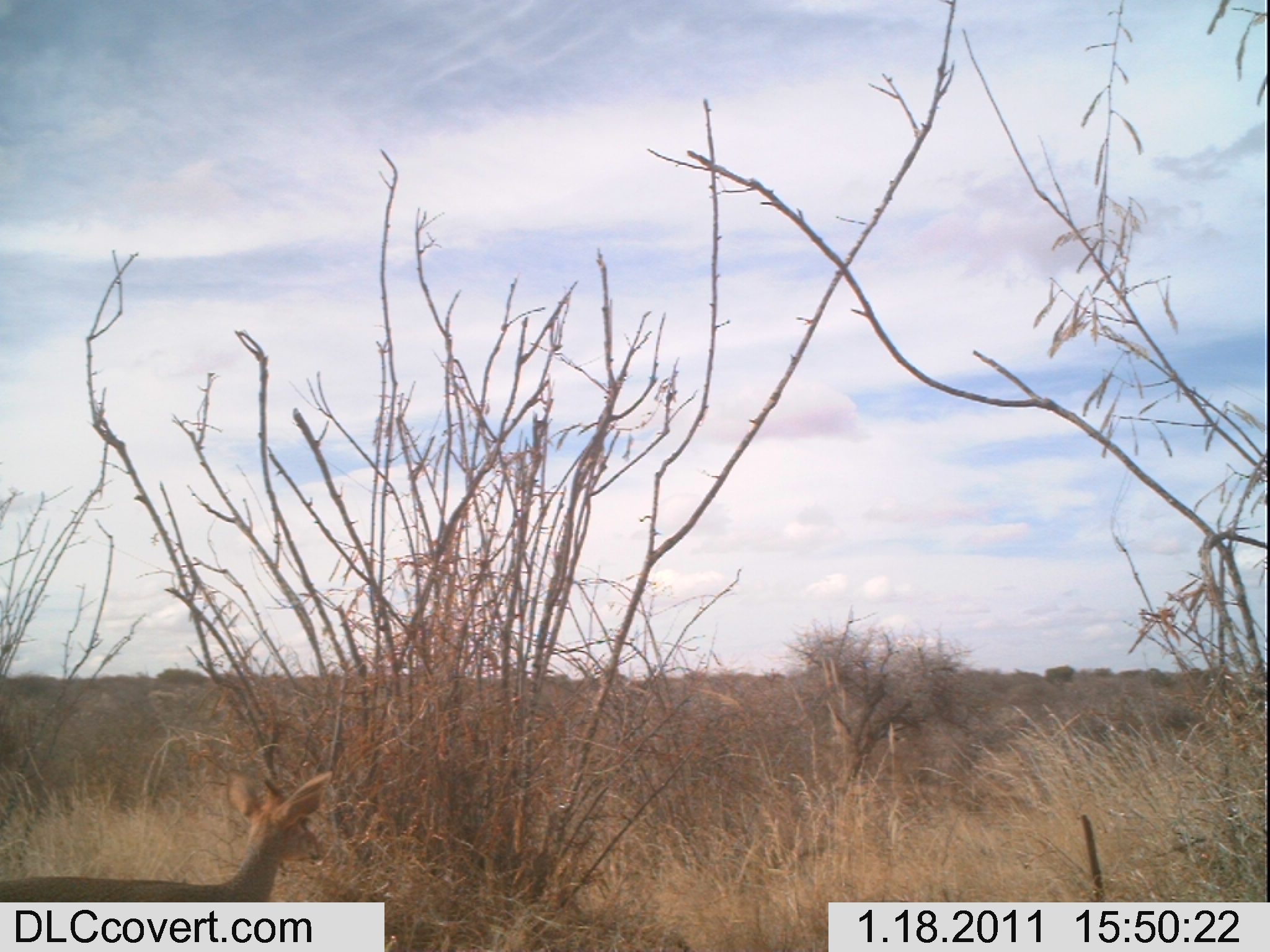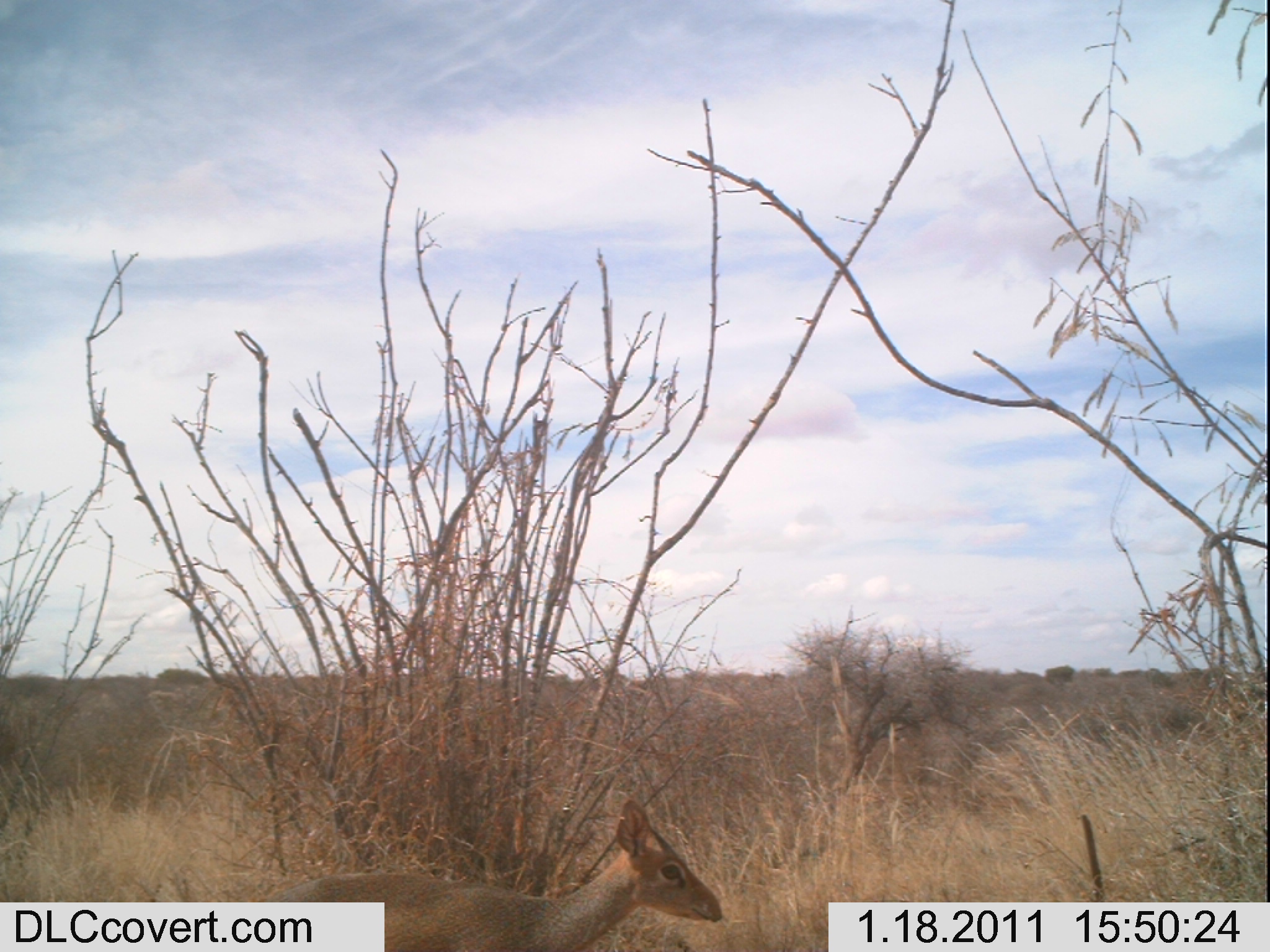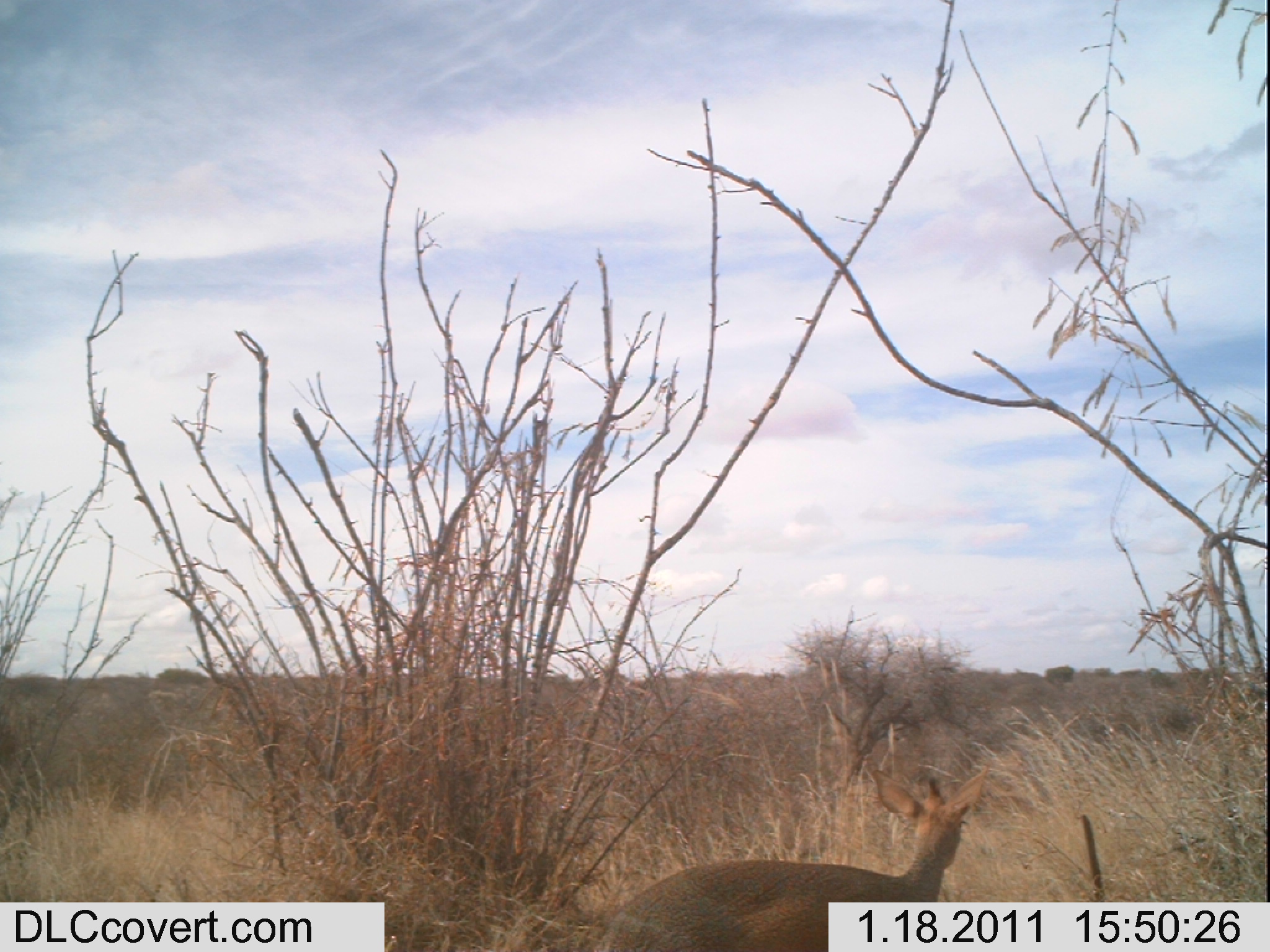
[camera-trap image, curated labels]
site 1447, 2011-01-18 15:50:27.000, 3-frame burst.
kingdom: Animalia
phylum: Chordata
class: Mammalia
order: Artiodactyla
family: Bovidae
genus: Madoqua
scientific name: Madoqua guentheri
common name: günther's dik-dik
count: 1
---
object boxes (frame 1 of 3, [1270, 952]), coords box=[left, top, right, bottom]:
madoqua guentheri: box=[0, 768, 335, 899]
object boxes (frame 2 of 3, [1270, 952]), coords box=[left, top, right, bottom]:
madoqua guentheri: box=[256, 794, 723, 946]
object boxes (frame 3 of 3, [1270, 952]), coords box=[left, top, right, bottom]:
madoqua guentheri: box=[588, 763, 990, 952]